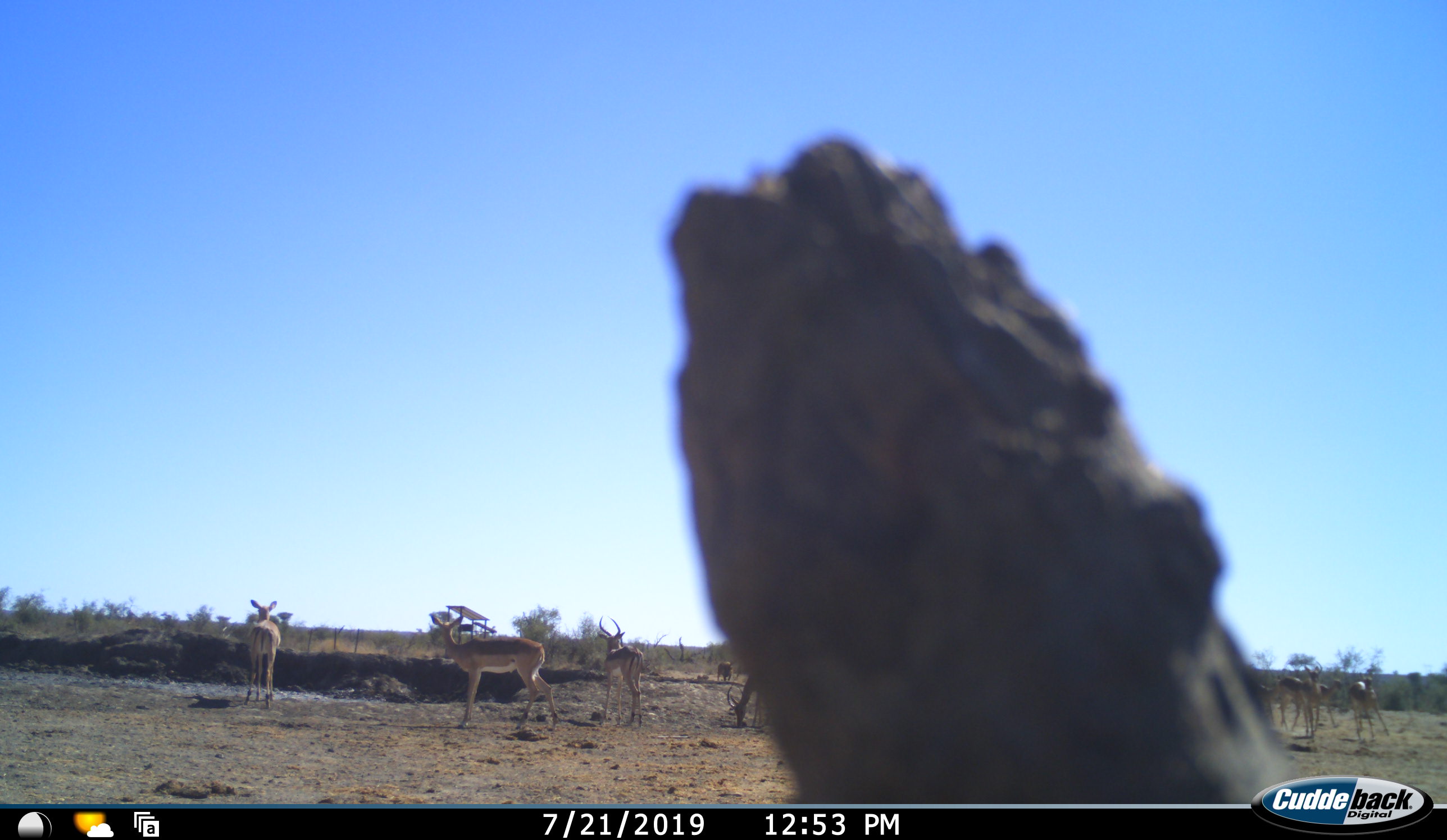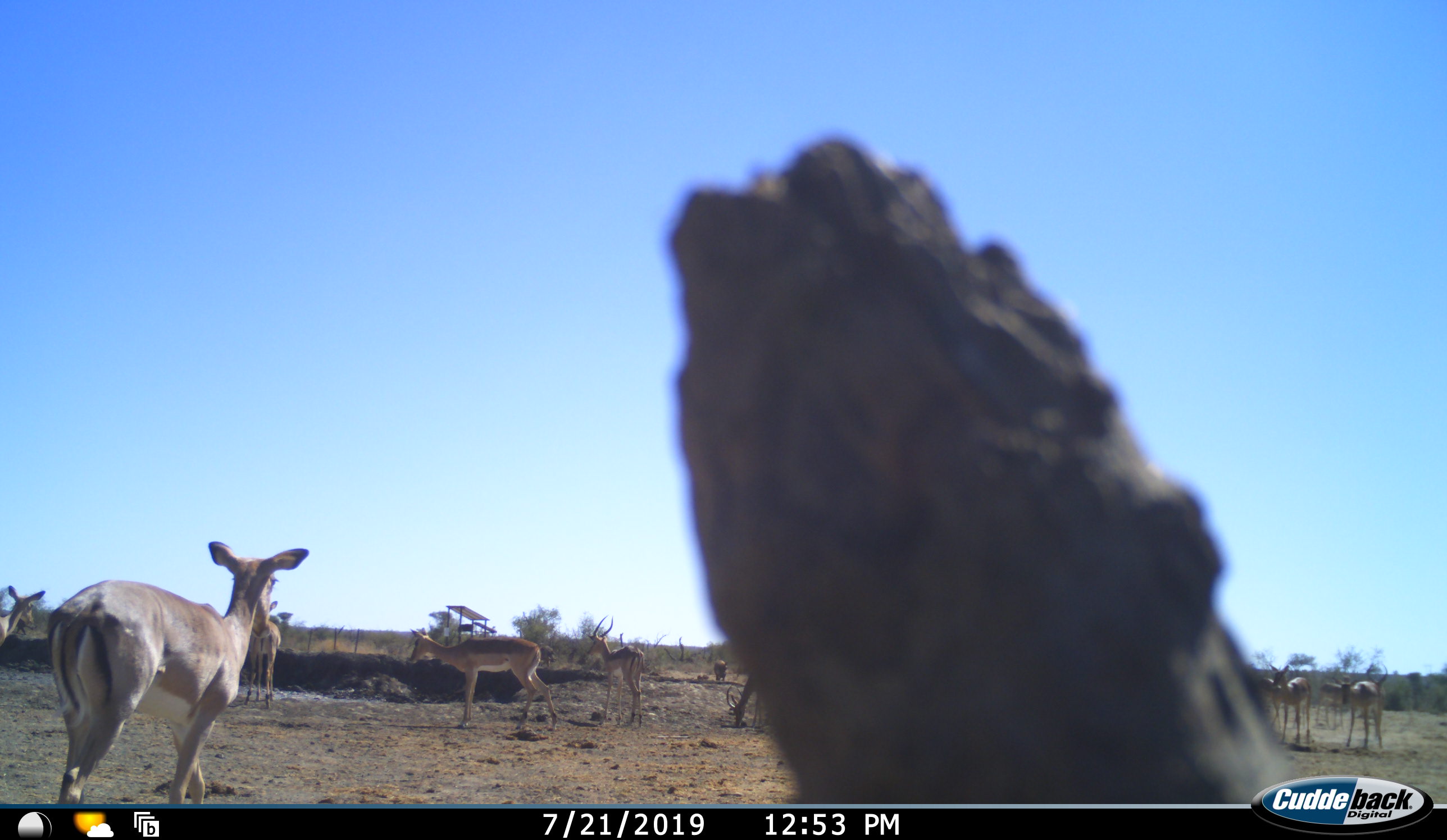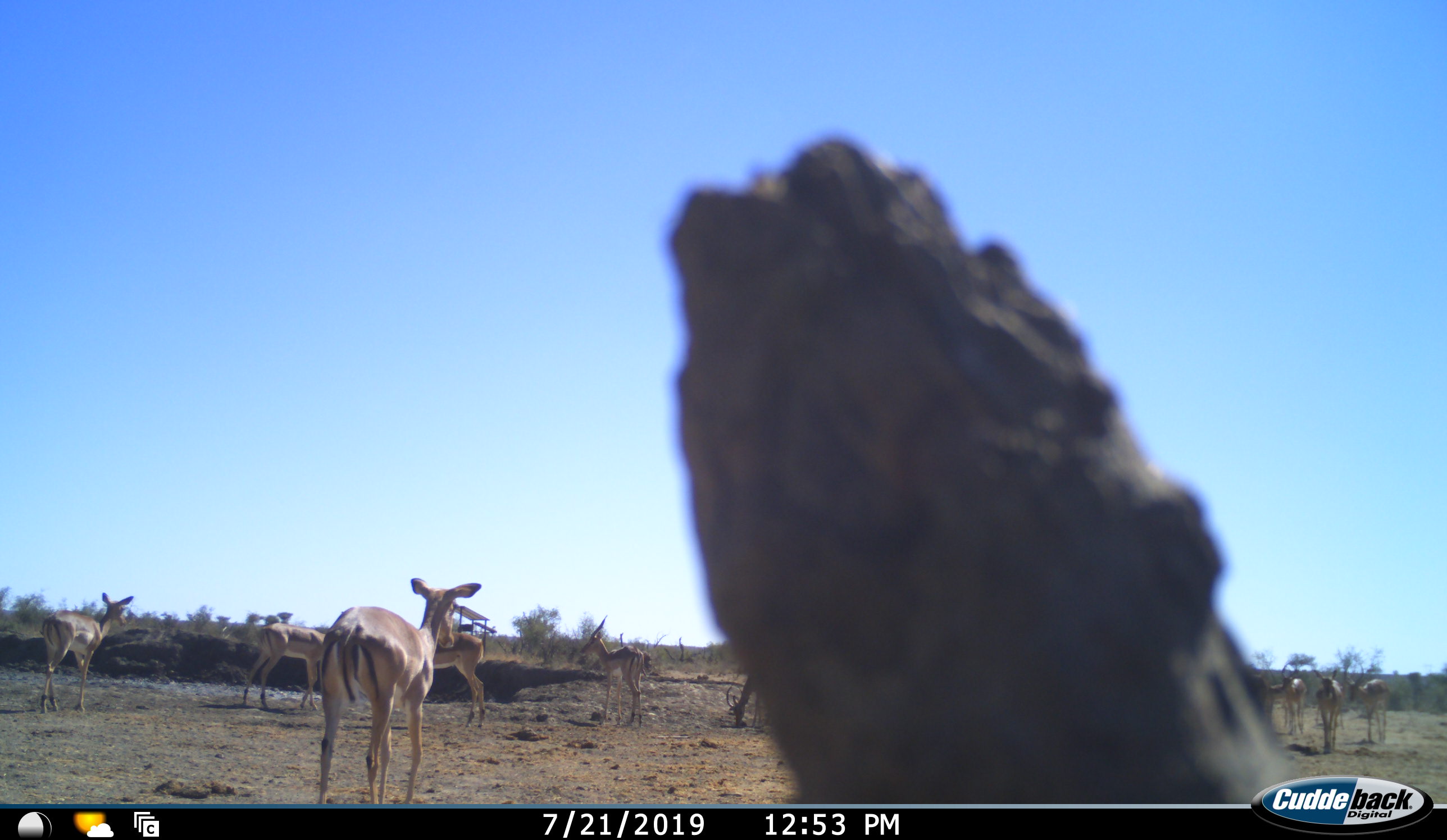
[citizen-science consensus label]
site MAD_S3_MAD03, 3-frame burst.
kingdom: Animalia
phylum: Chordata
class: Mammalia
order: Artiodactyla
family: Bovidae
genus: Aepyceros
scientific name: Aepyceros melampus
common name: impala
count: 11-50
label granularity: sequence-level